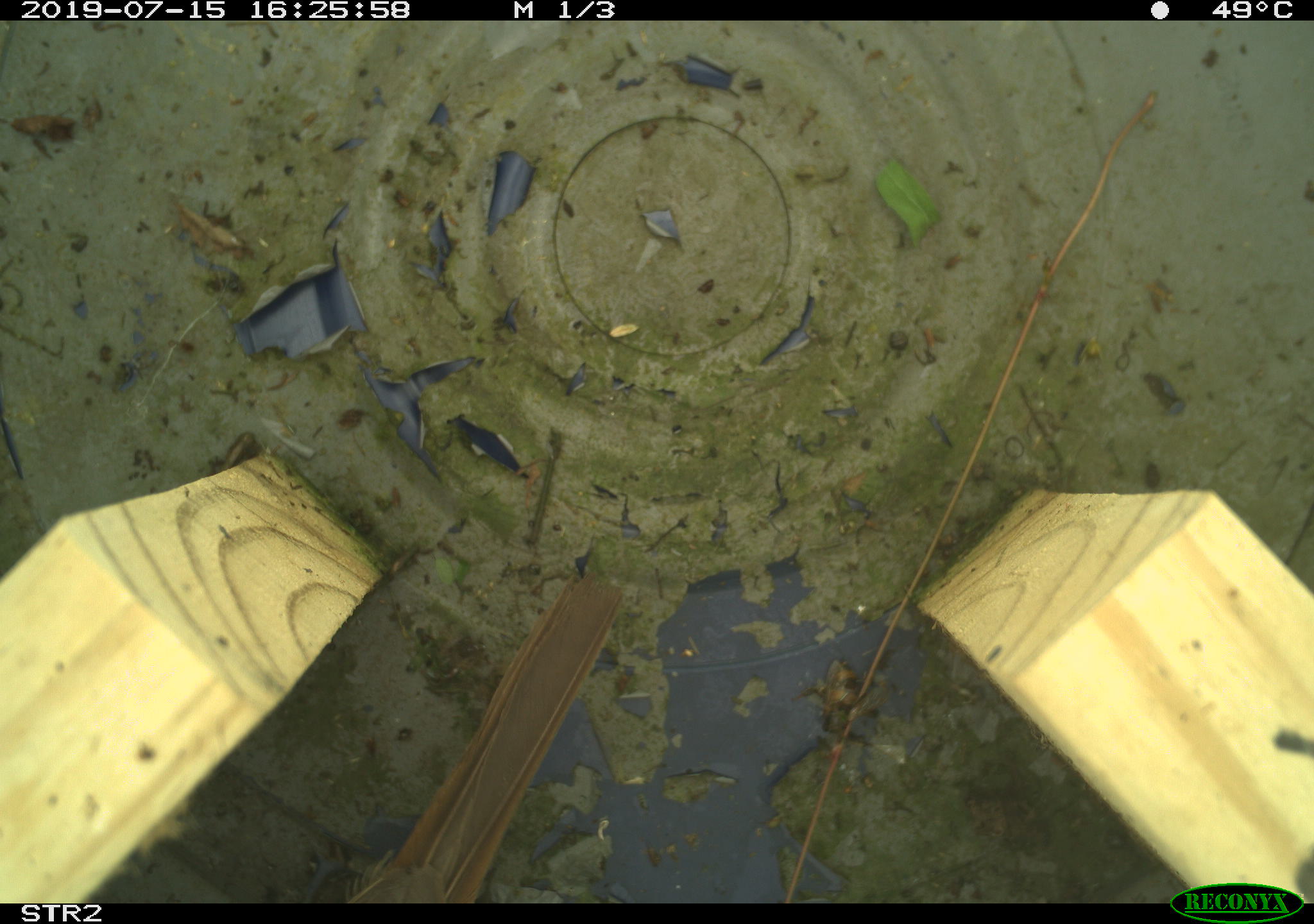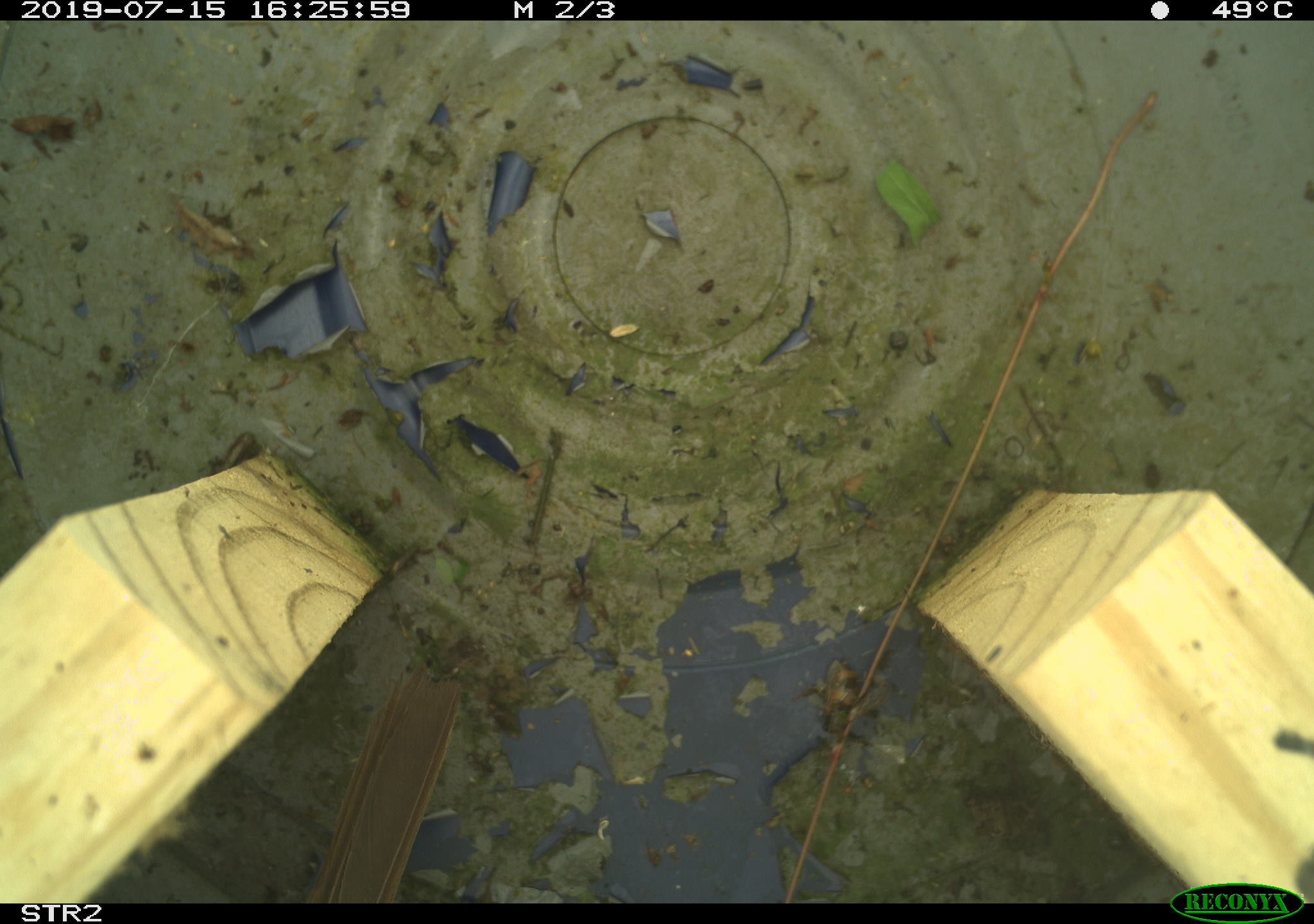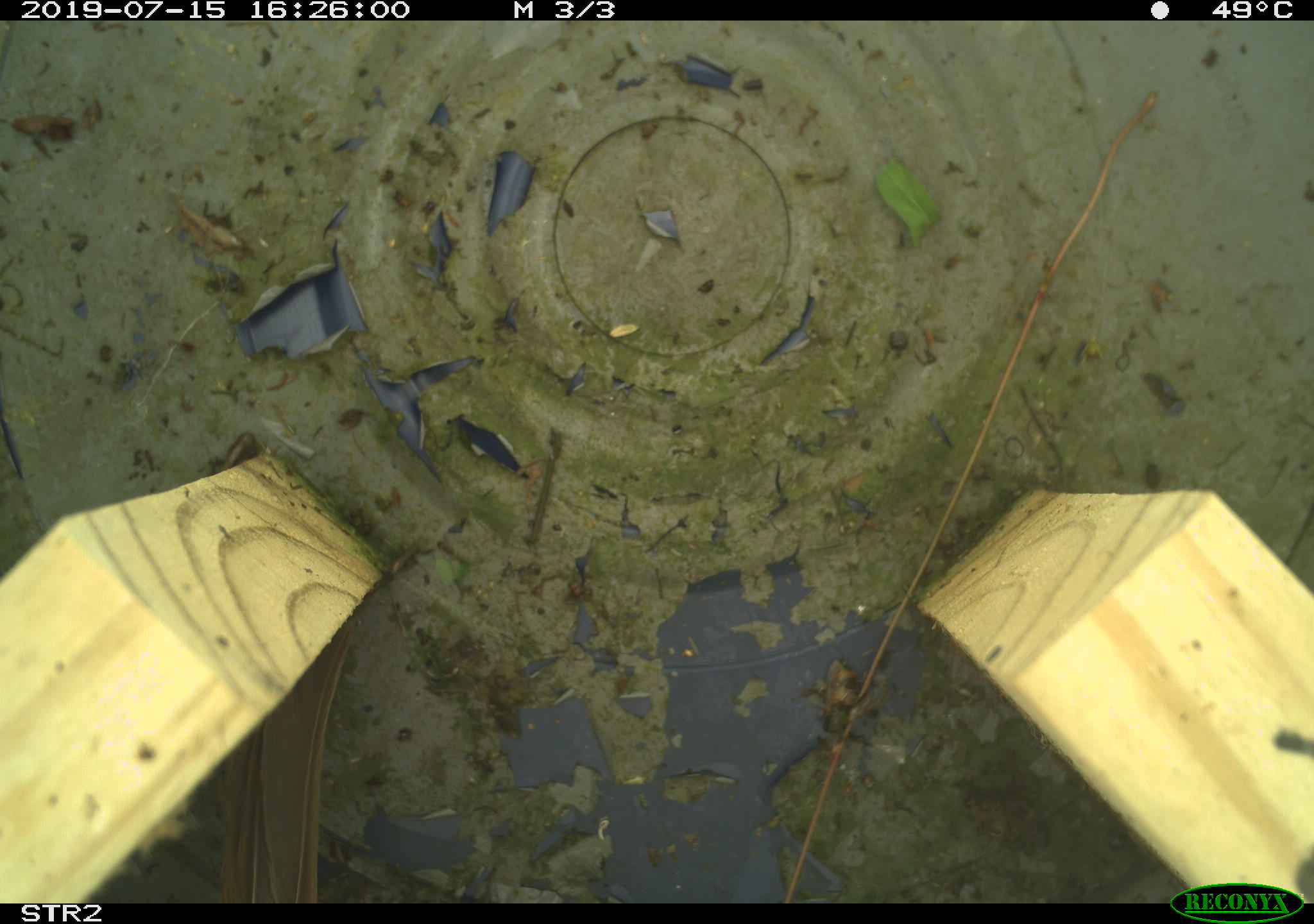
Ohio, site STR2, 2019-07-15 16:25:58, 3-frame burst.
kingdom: Animalia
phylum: Chordata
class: Aves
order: Passeriformes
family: Passerellidae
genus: Melospiza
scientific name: Melospiza melodia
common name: song sparrow